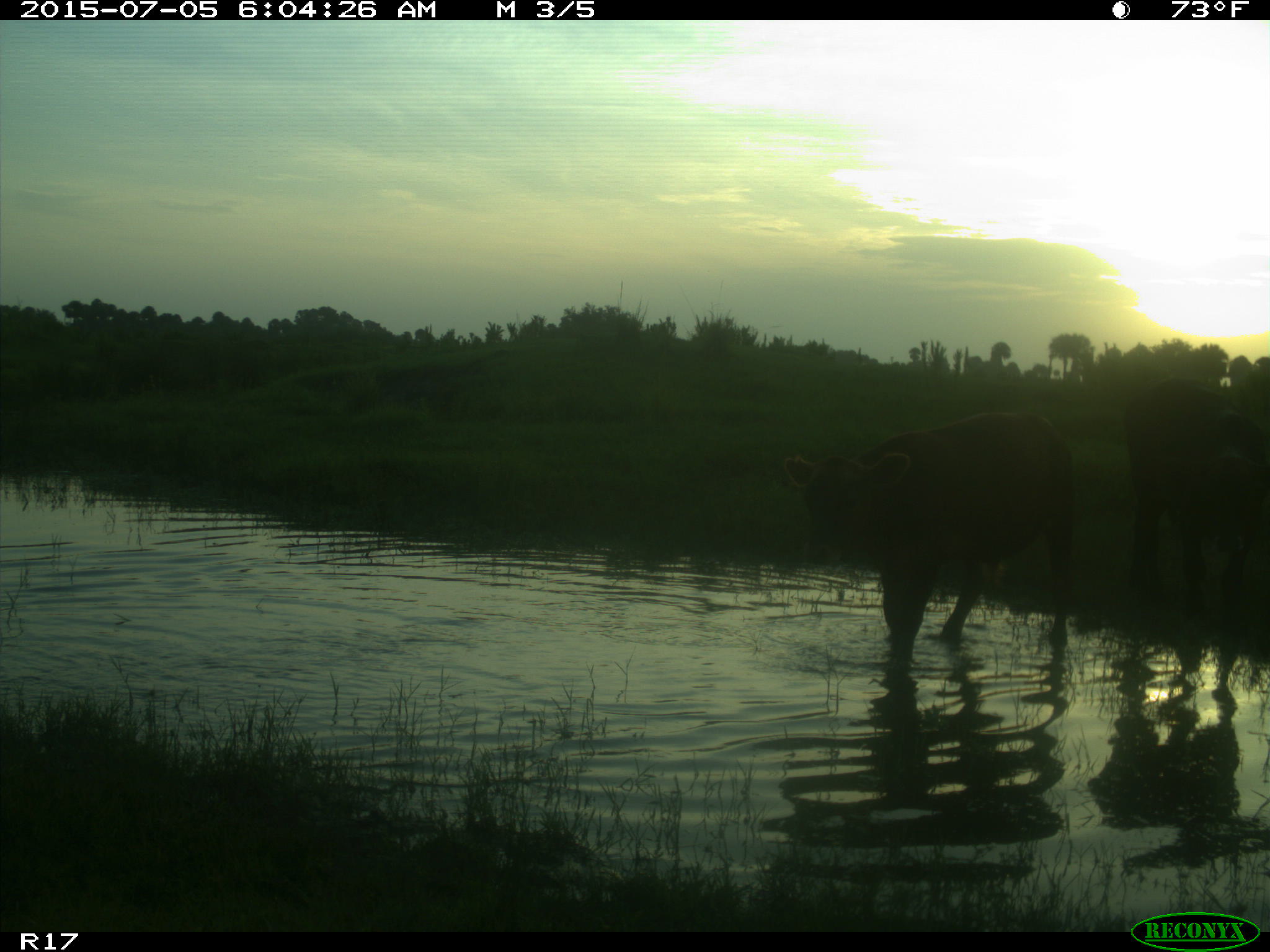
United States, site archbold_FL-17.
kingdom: Animalia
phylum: Chordata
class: Mammalia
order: Artiodactyla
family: Bovidae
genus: Bos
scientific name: Bos taurus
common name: domestic cow